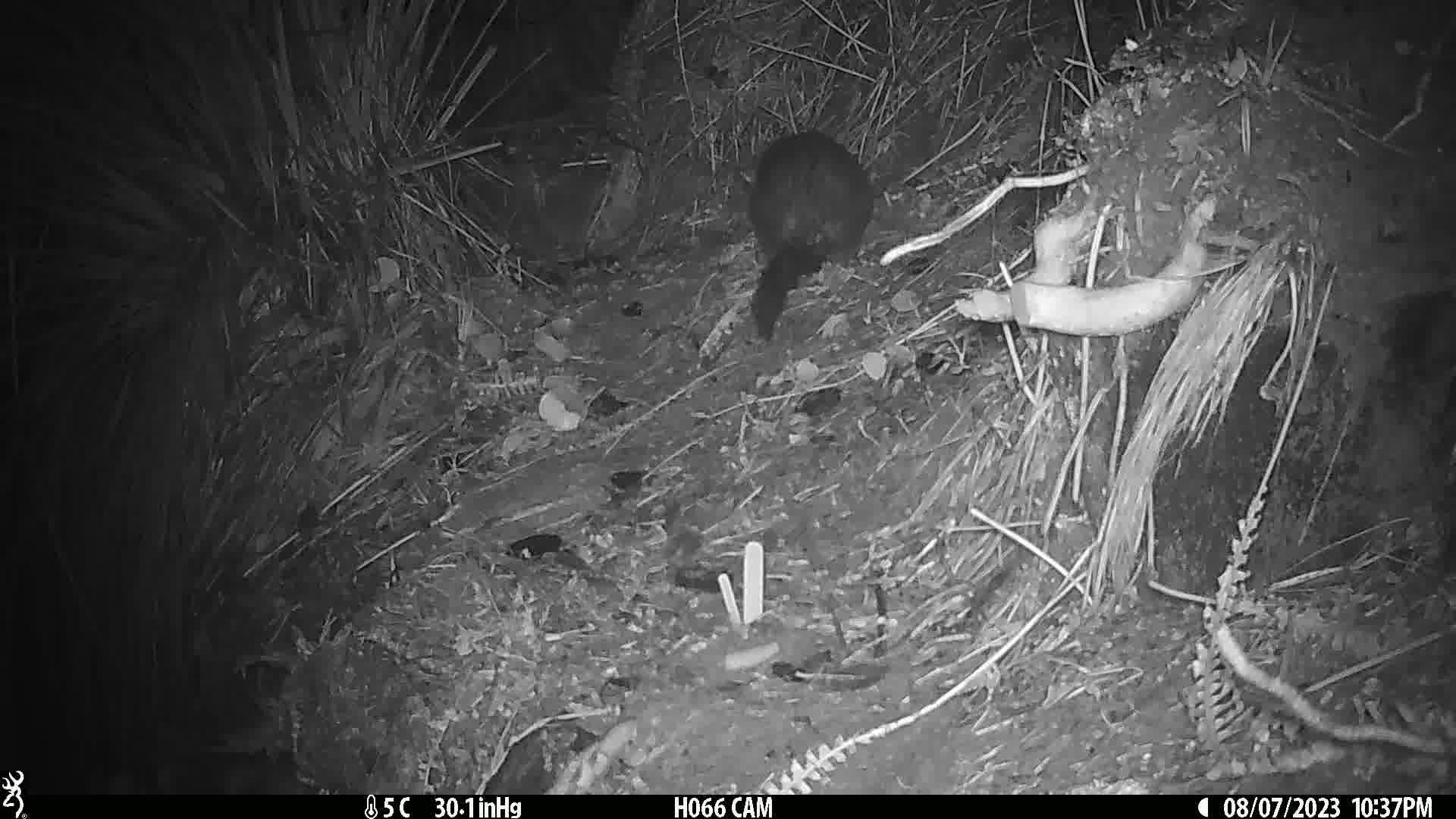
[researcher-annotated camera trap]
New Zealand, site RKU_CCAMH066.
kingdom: Animalia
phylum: Chordata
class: Mammalia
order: Diprotodontia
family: Phalangeridae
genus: Trichosurus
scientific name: Trichosurus vulpecula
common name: common brushtail possum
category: possum